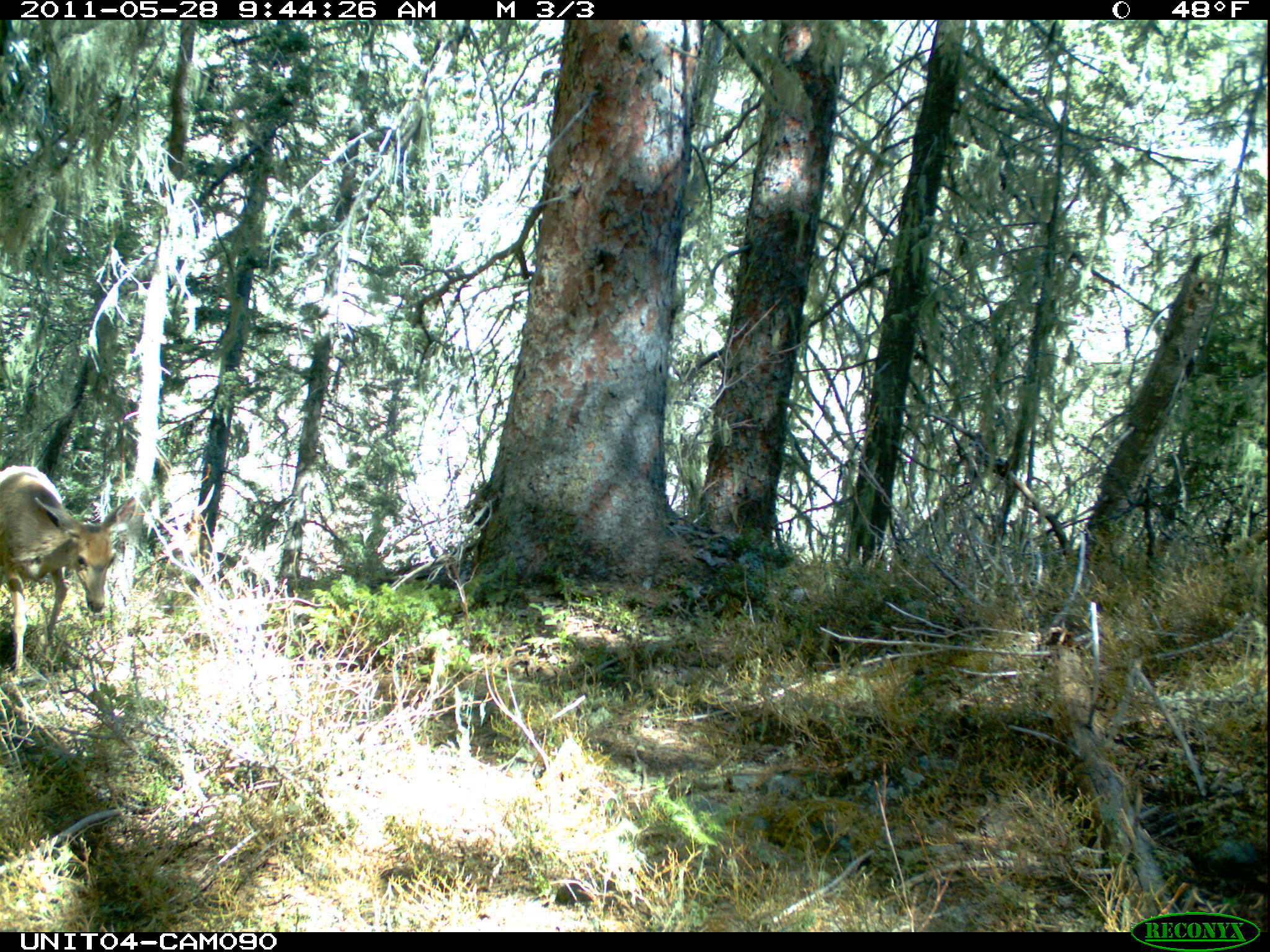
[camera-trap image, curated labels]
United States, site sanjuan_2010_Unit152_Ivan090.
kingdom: Animalia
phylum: Chordata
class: Mammalia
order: Artiodactyla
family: Cervidae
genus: Odocoileus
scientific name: Odocoileus hemionus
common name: mule deer